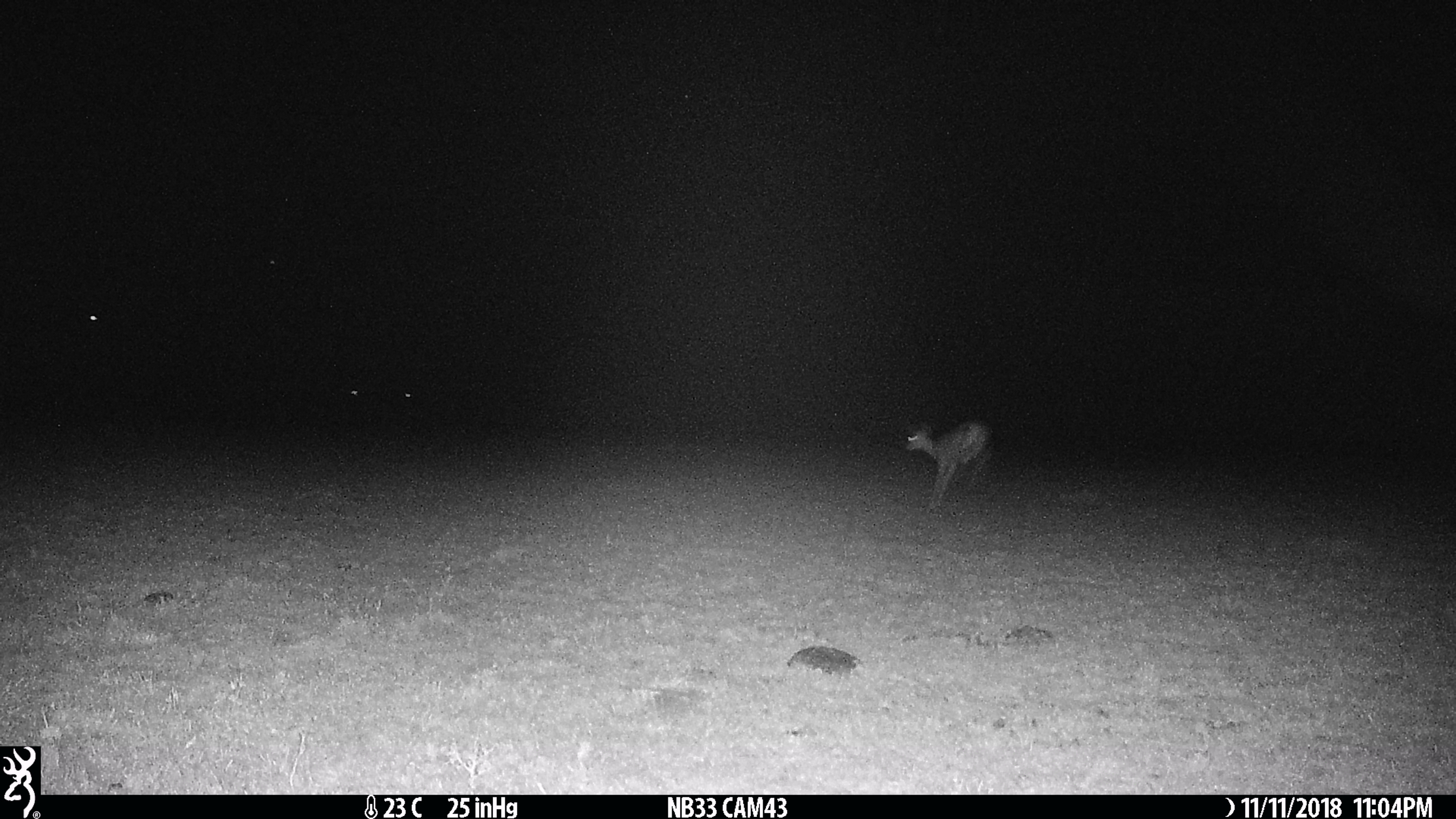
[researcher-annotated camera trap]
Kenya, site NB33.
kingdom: Animalia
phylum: Chordata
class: Mammalia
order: Artiodactyla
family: Bovidae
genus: Eudorcas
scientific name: Eudorcas thomsonii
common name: thomon's gazelle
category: gazelle thomsons